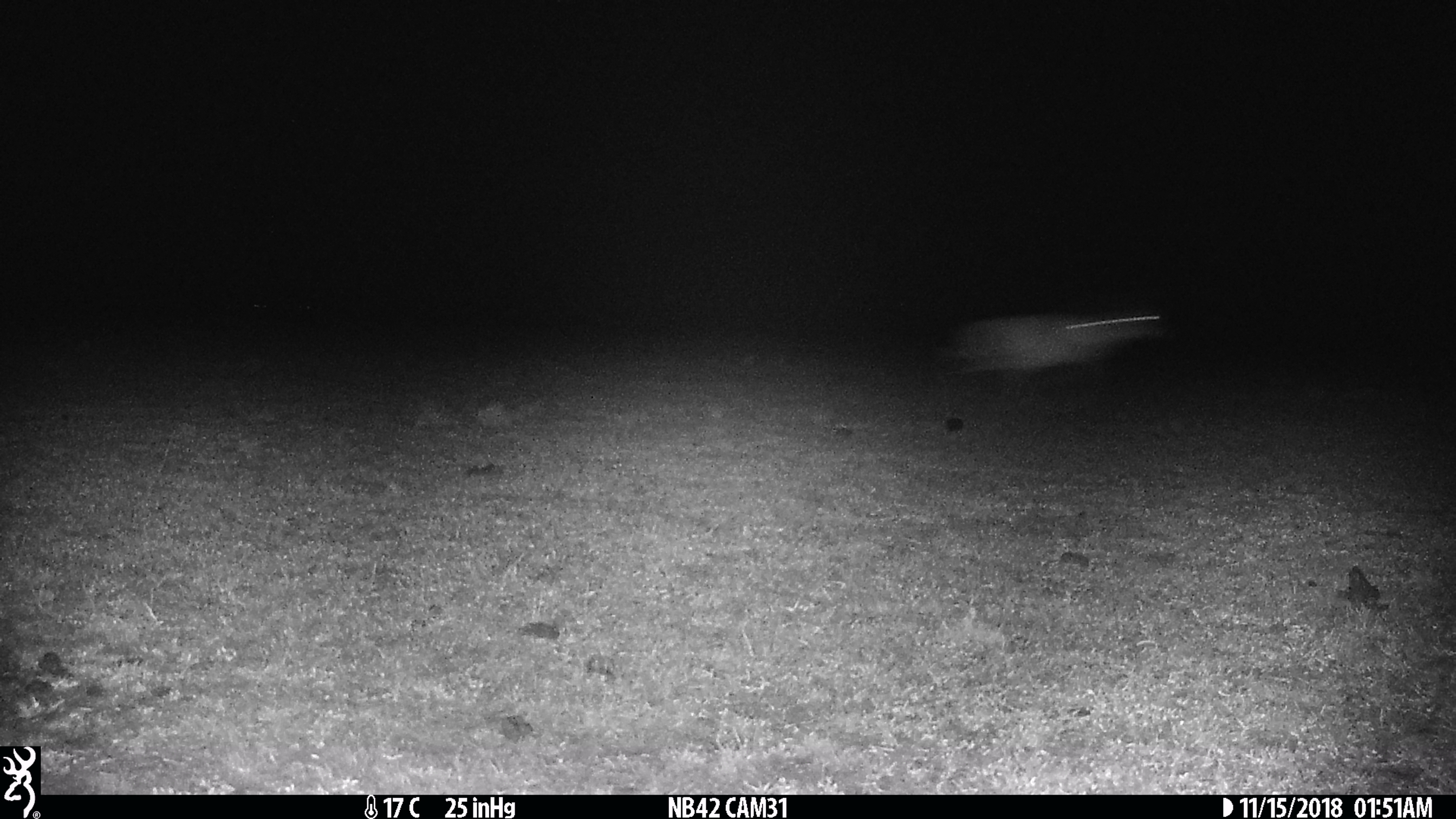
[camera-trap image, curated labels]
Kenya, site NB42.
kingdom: Animalia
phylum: Chordata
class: Mammalia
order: Artiodactyla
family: Bovidae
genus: Eudorcas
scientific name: Eudorcas thomsonii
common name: thomon's gazelle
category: gazelle thomsons